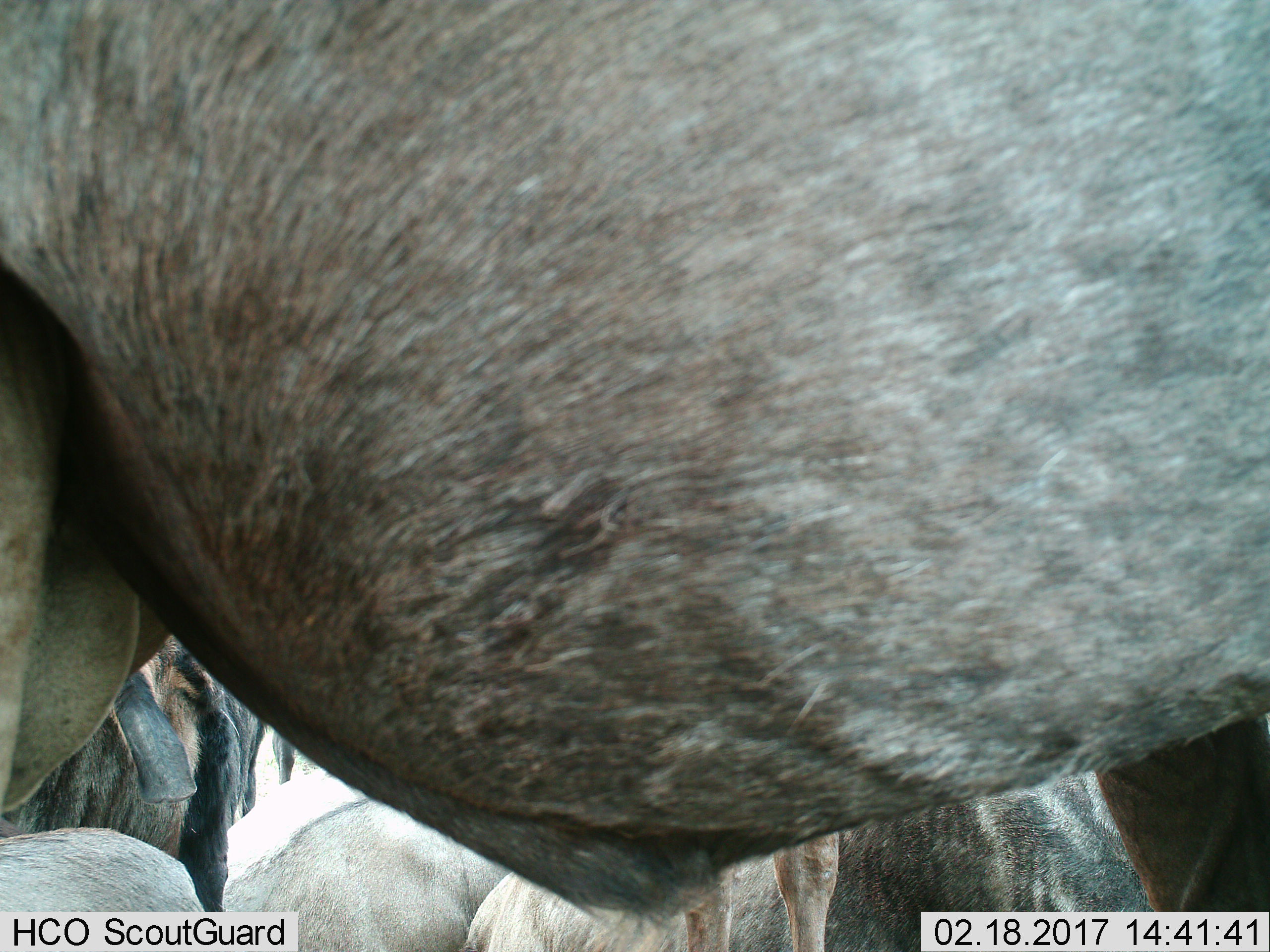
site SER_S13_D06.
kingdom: Animalia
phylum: Chordata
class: Mammalia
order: Artiodactyla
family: Bovidae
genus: Connochaetes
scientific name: Connochaetes taurinus taurinus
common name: blue wildebeest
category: wildebeestblue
Wildebeestblue (blue wildebeest) (Connochaetes taurinus taurinus), count 7. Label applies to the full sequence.